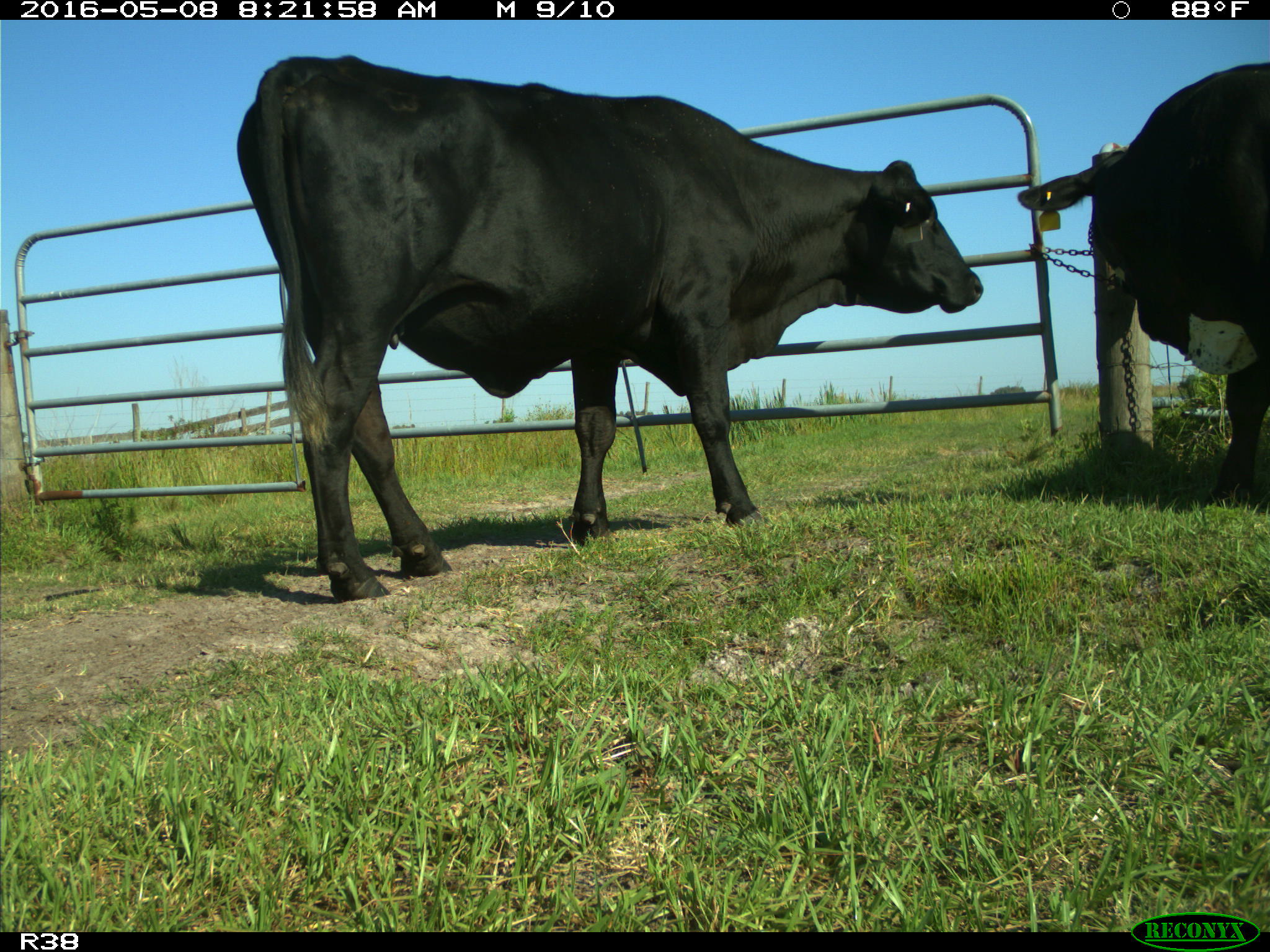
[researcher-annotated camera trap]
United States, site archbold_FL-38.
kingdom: Animalia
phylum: Chordata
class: Mammalia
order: Artiodactyla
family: Bovidae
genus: Bos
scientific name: Bos taurus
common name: domestic cow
Bos taurus (domestic cow).